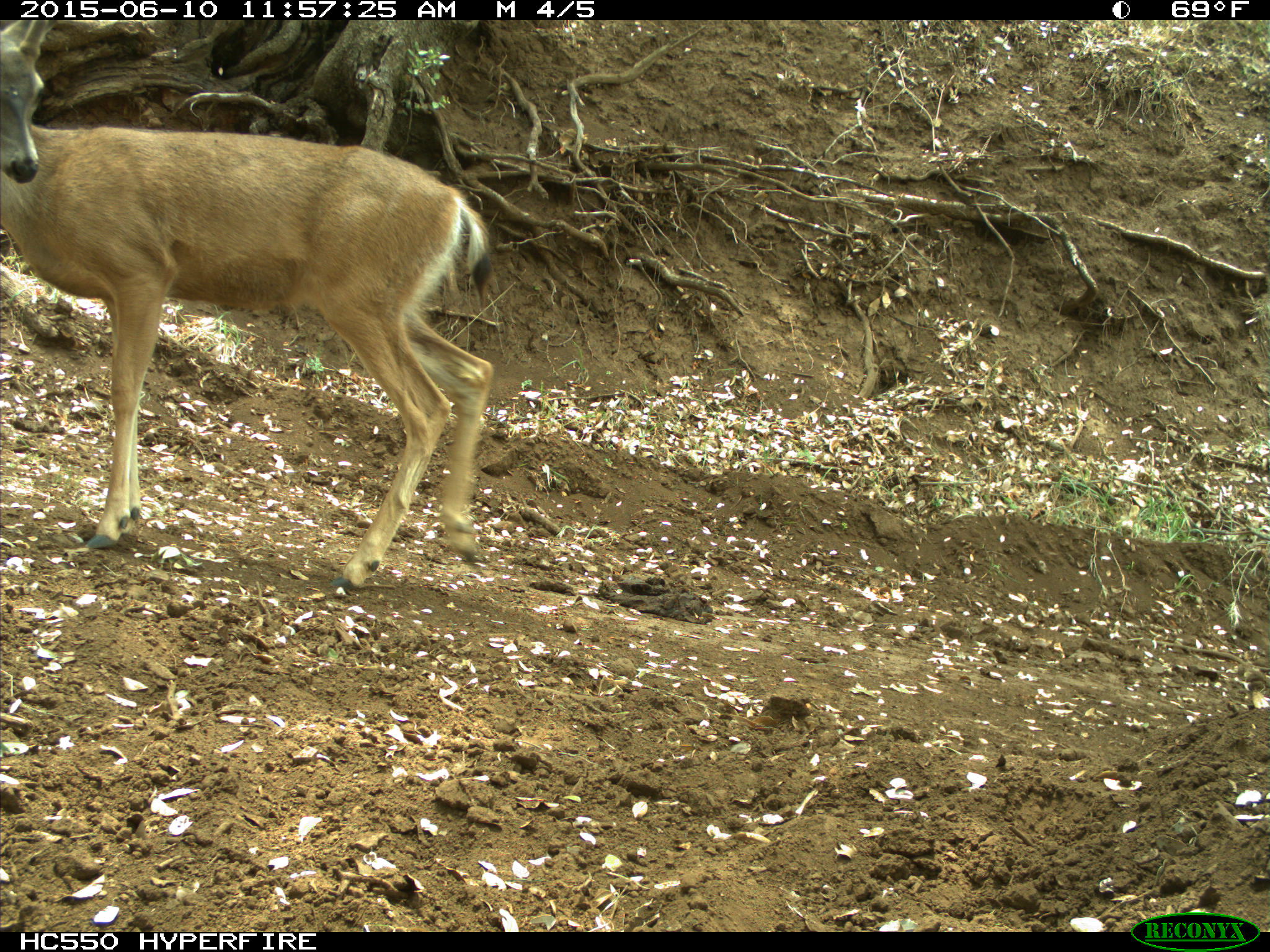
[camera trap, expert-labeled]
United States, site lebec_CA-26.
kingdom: Animalia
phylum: Chordata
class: Mammalia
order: Artiodactyla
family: Cervidae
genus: Odocoileus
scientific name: Odocoileus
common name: deer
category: unidentified deer